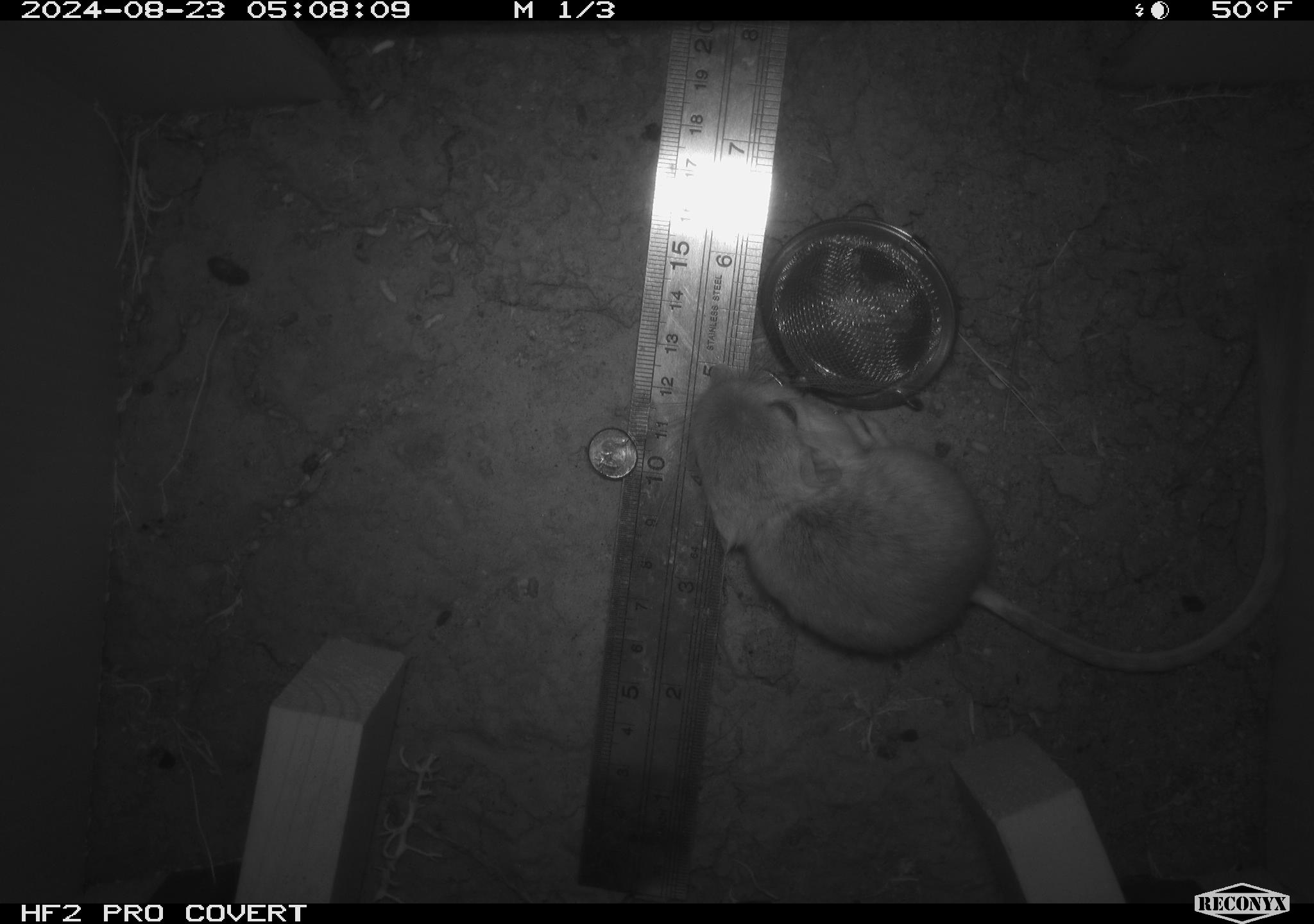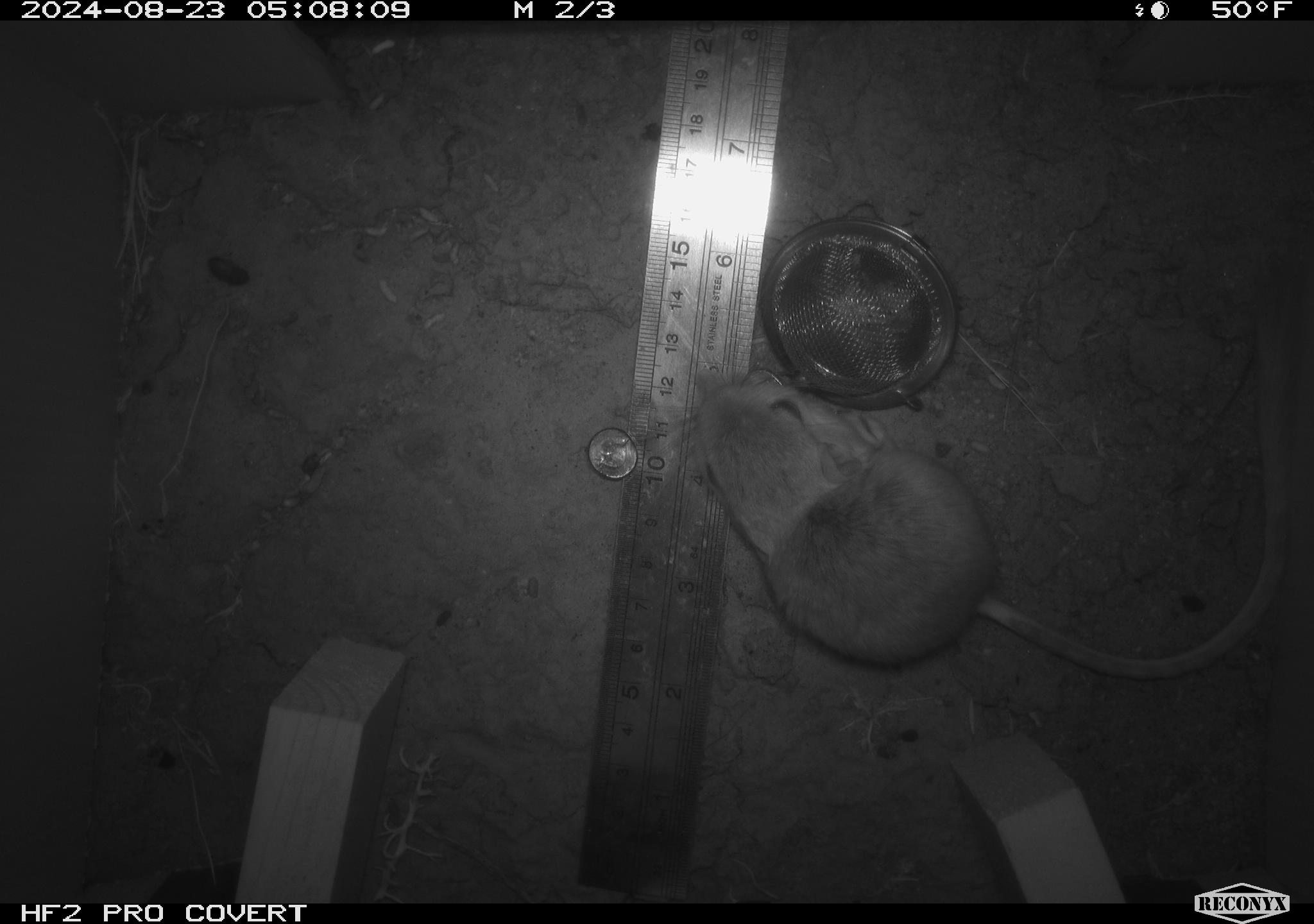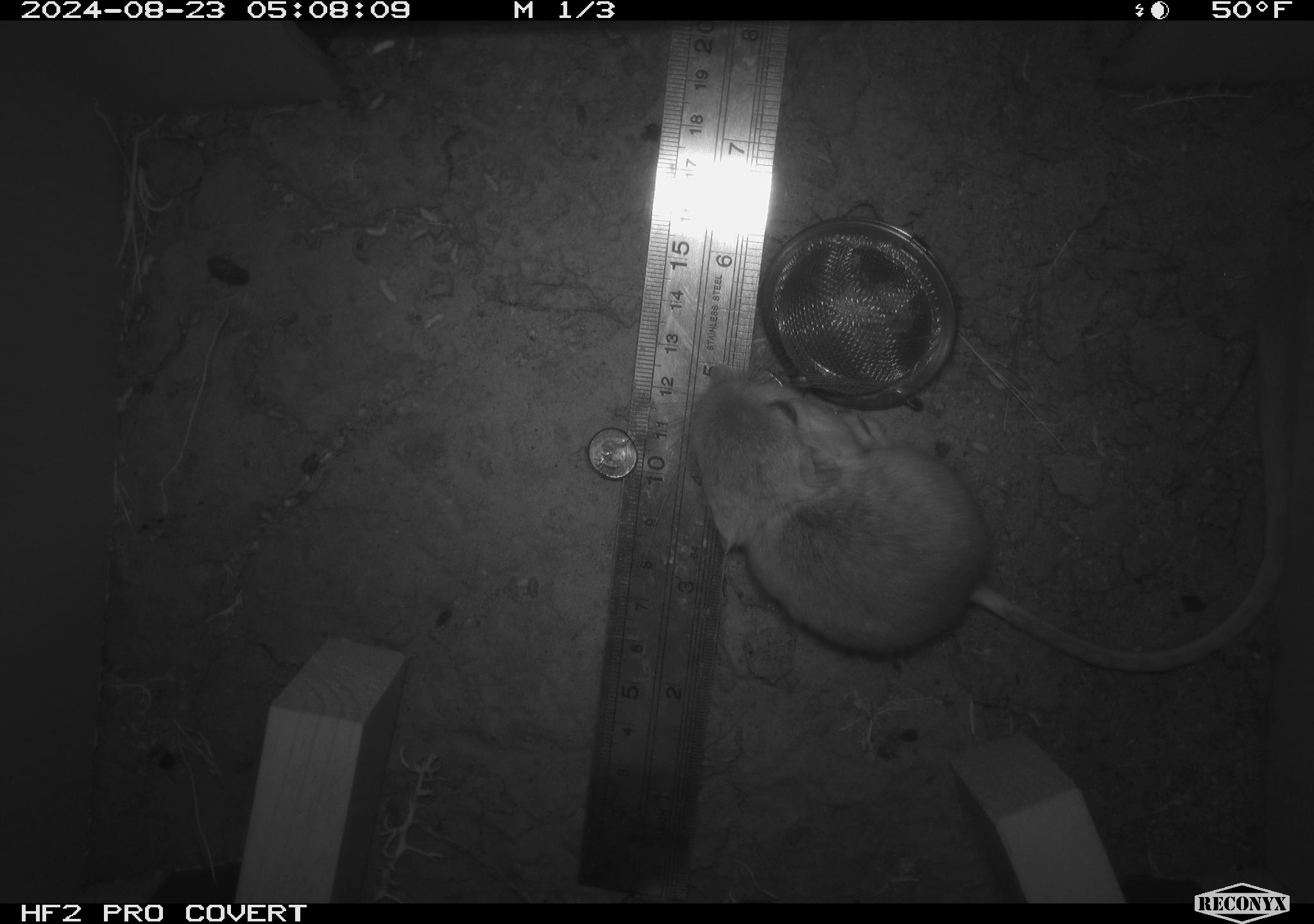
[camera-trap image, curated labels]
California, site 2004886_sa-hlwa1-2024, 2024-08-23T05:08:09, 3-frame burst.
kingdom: Animalia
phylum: Chordata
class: Mammalia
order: Rodentia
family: Heteromyidae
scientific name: Heteromyidae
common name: kangaroo rats and pocket mice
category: heteromyidae family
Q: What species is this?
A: Heteromyidae family (kangaroo rats and pocket mice) (Heteromyidae).